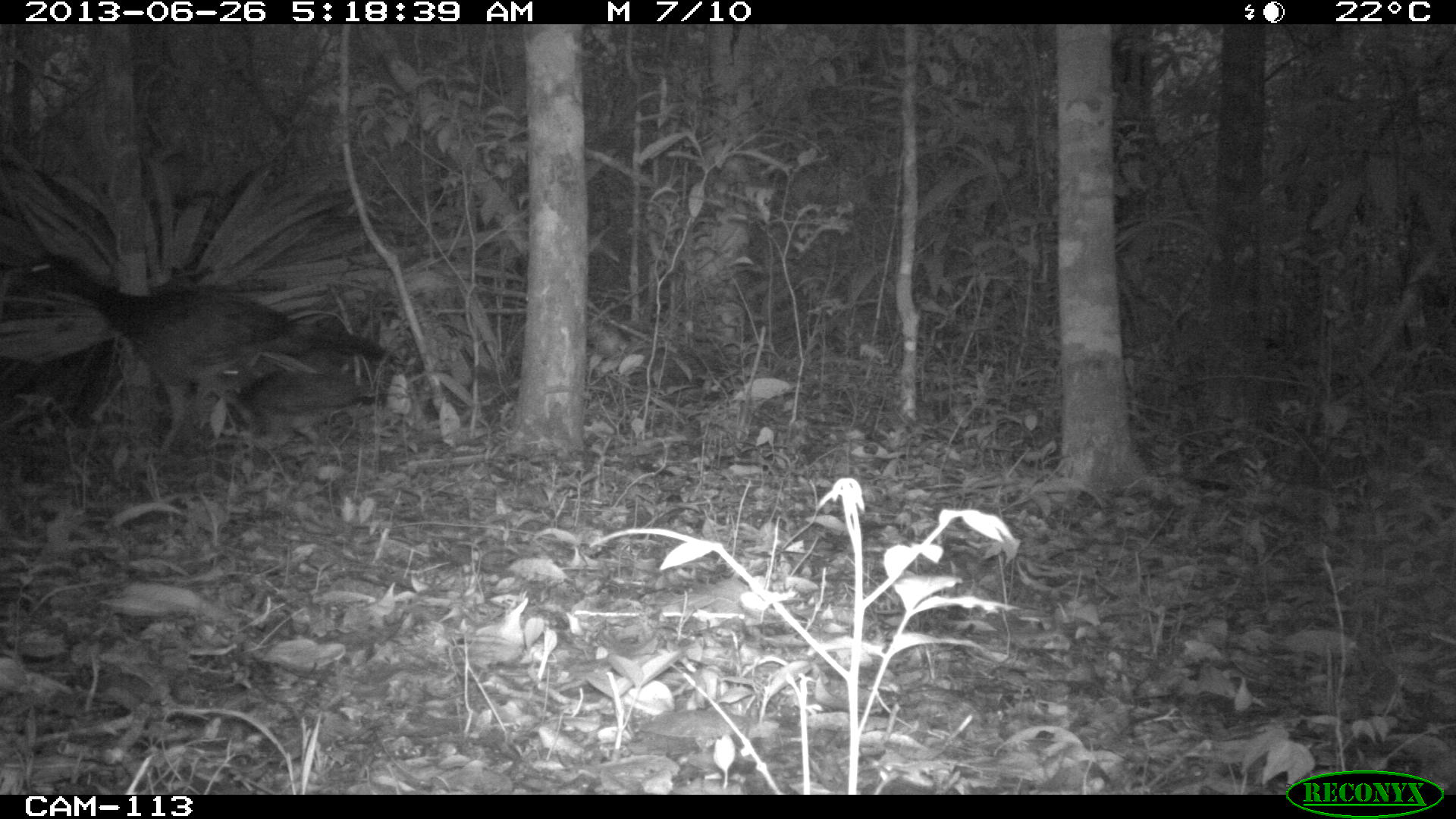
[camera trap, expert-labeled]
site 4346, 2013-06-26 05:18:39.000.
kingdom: Animalia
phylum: Chordata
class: Aves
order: Galliformes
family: Cracidae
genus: Crax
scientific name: Crax rubra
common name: great curassow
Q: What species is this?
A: Crax rubra (great curassow).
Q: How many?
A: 2.